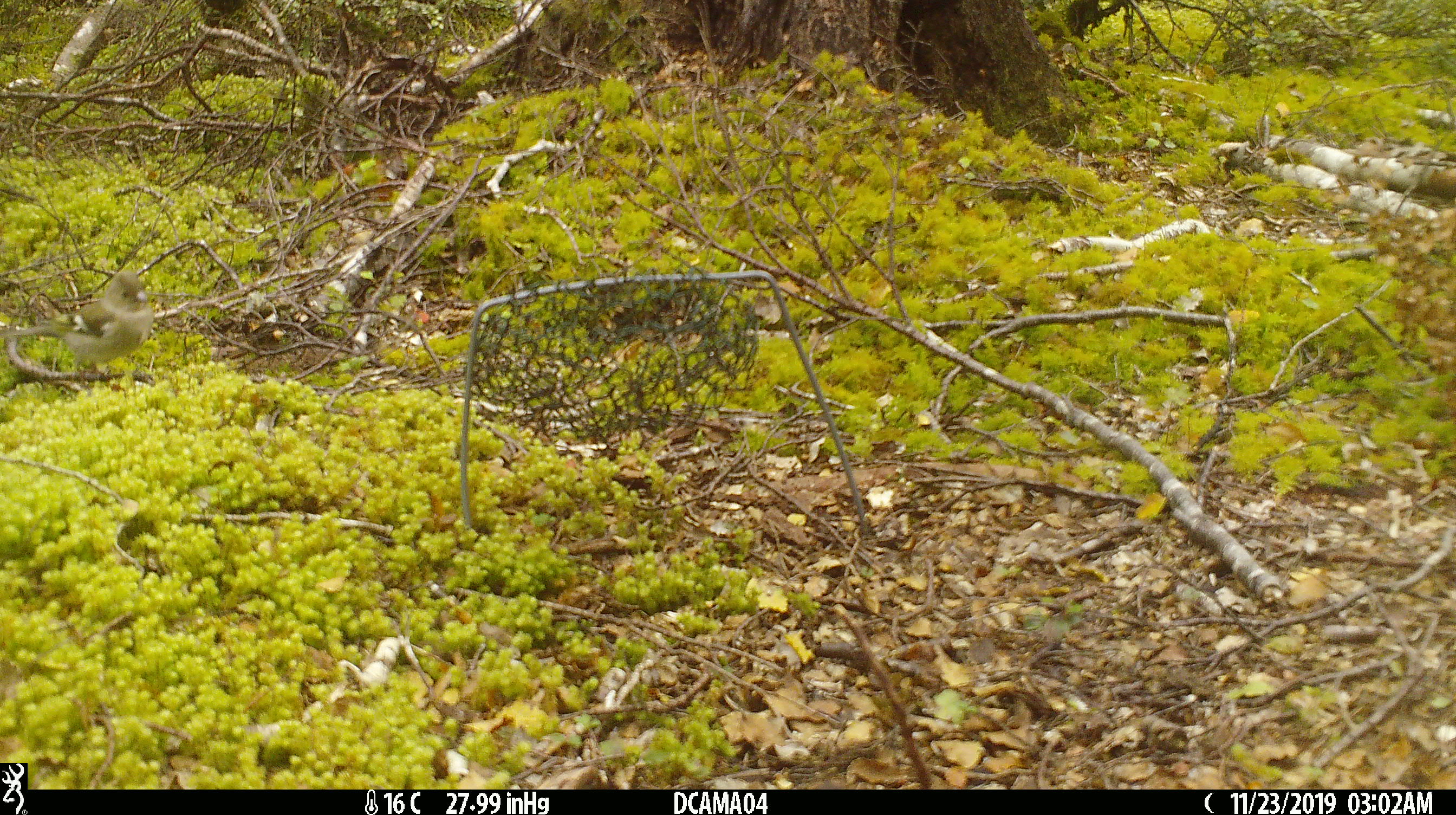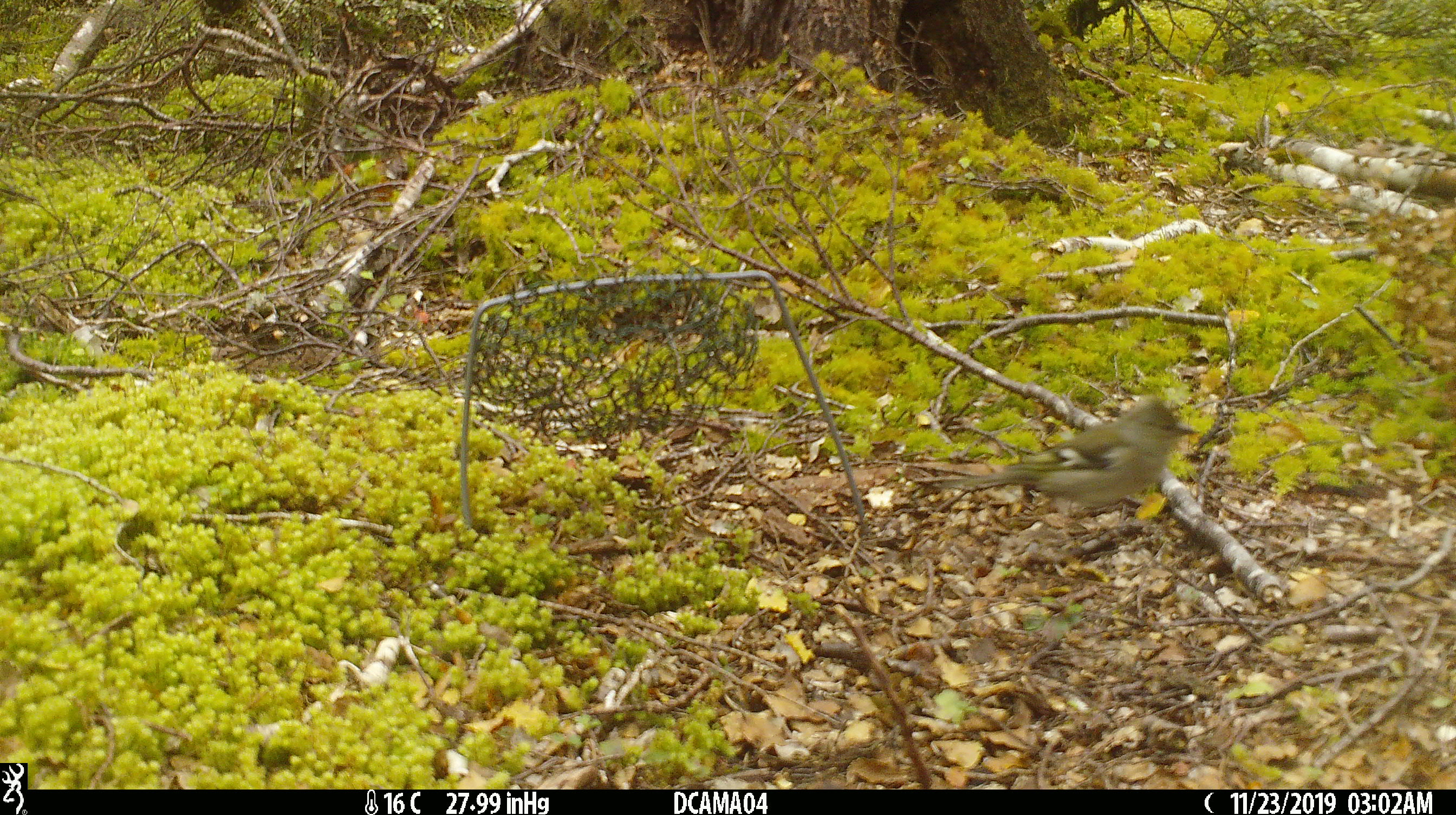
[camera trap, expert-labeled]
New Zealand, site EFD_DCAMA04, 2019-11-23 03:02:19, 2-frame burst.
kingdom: Animalia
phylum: Chordata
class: Aves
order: Passeriformes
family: Fringillidae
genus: Fringilla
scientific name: Fringilla coelebs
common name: common chaffinch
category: chaffinch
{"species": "chaffinch (common chaffinch) (Fringilla coelebs)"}